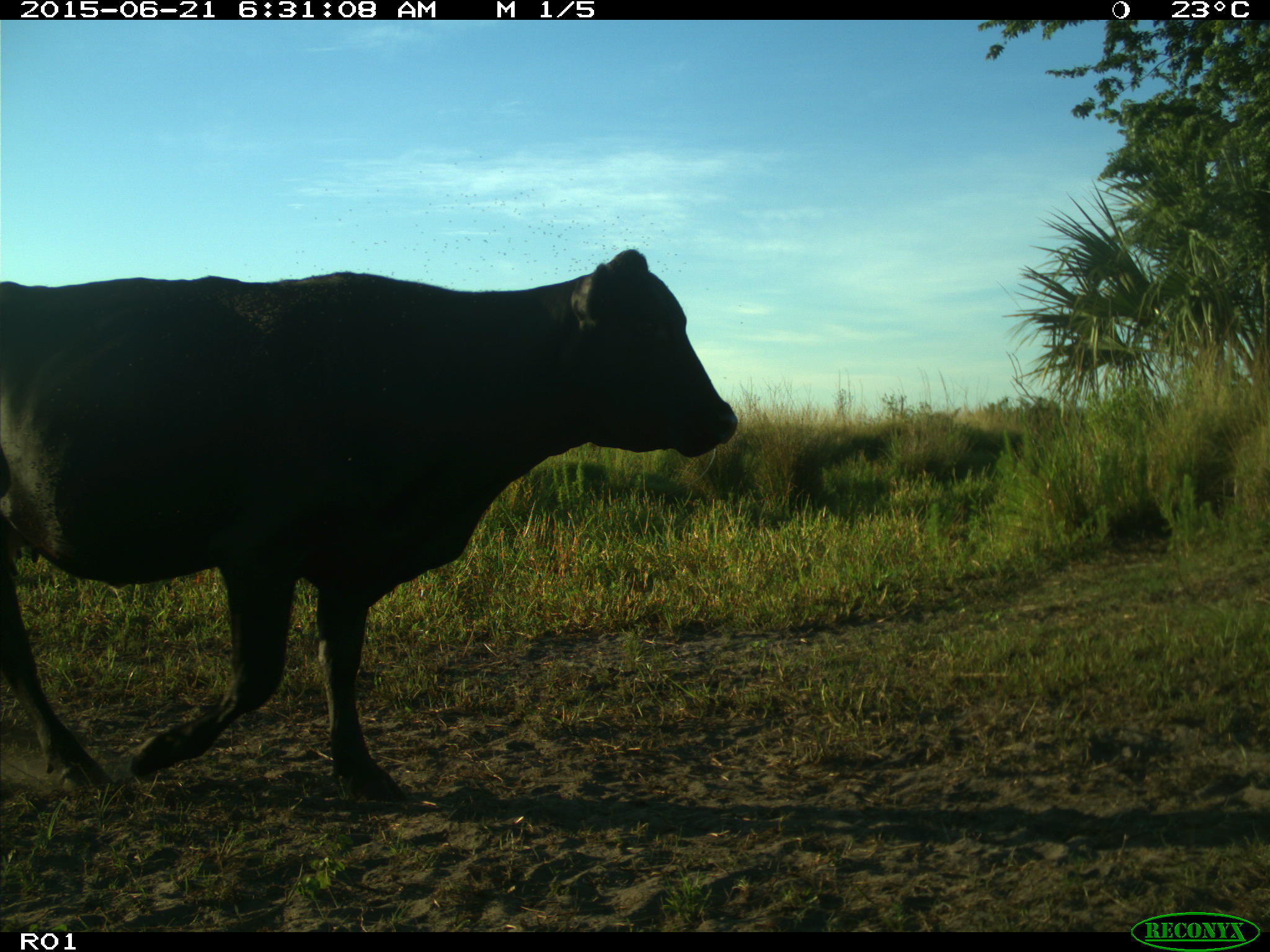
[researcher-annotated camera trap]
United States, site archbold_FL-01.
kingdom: Animalia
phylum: Chordata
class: Mammalia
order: Artiodactyla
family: Bovidae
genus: Bos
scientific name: Bos taurus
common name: domestic cow